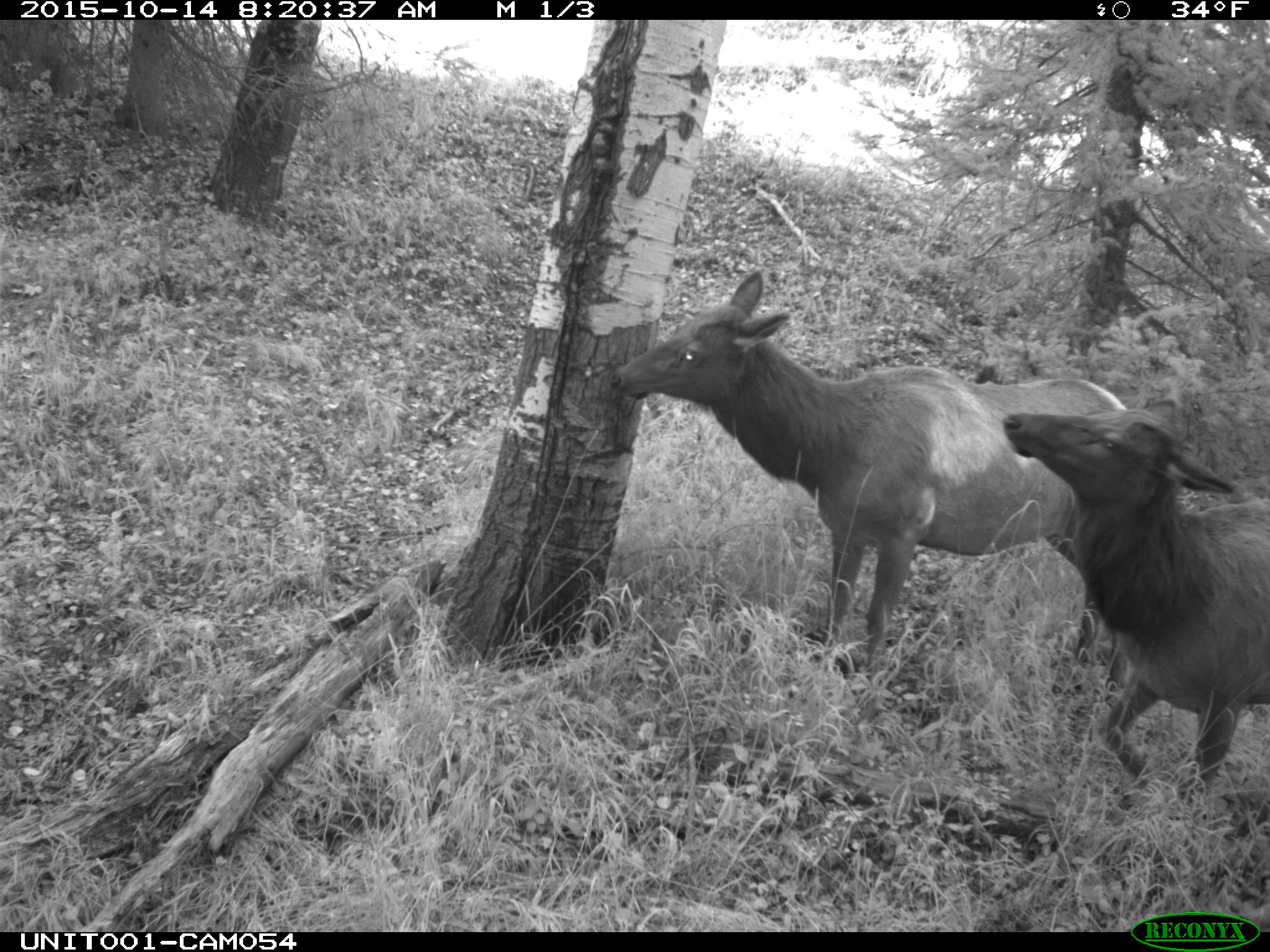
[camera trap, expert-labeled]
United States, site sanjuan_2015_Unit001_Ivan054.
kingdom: Animalia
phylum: Chordata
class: Mammalia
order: Artiodactyla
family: Cervidae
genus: Cervus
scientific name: Cervus elaphus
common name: red deer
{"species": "Cervus elaphus (red deer)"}